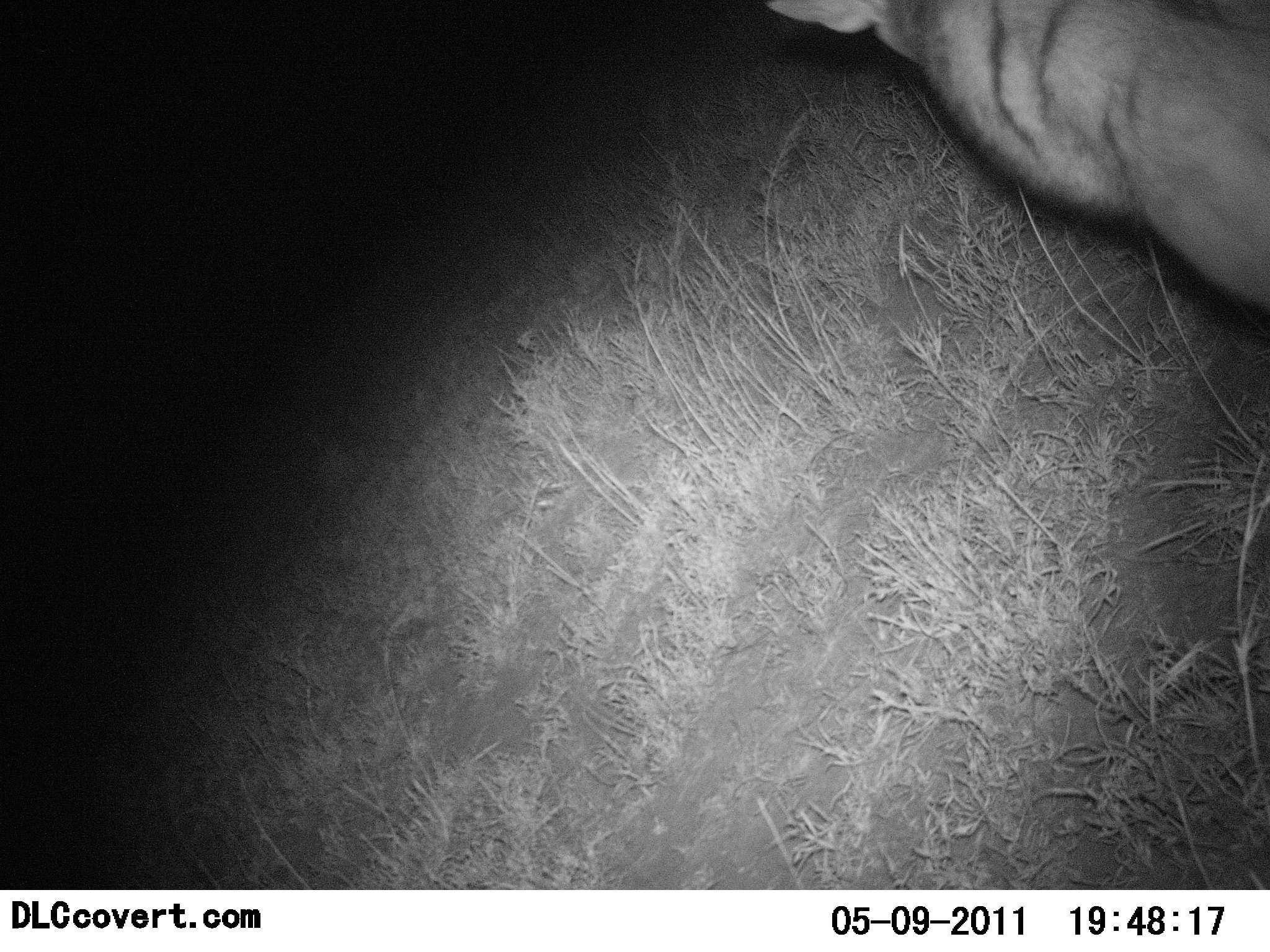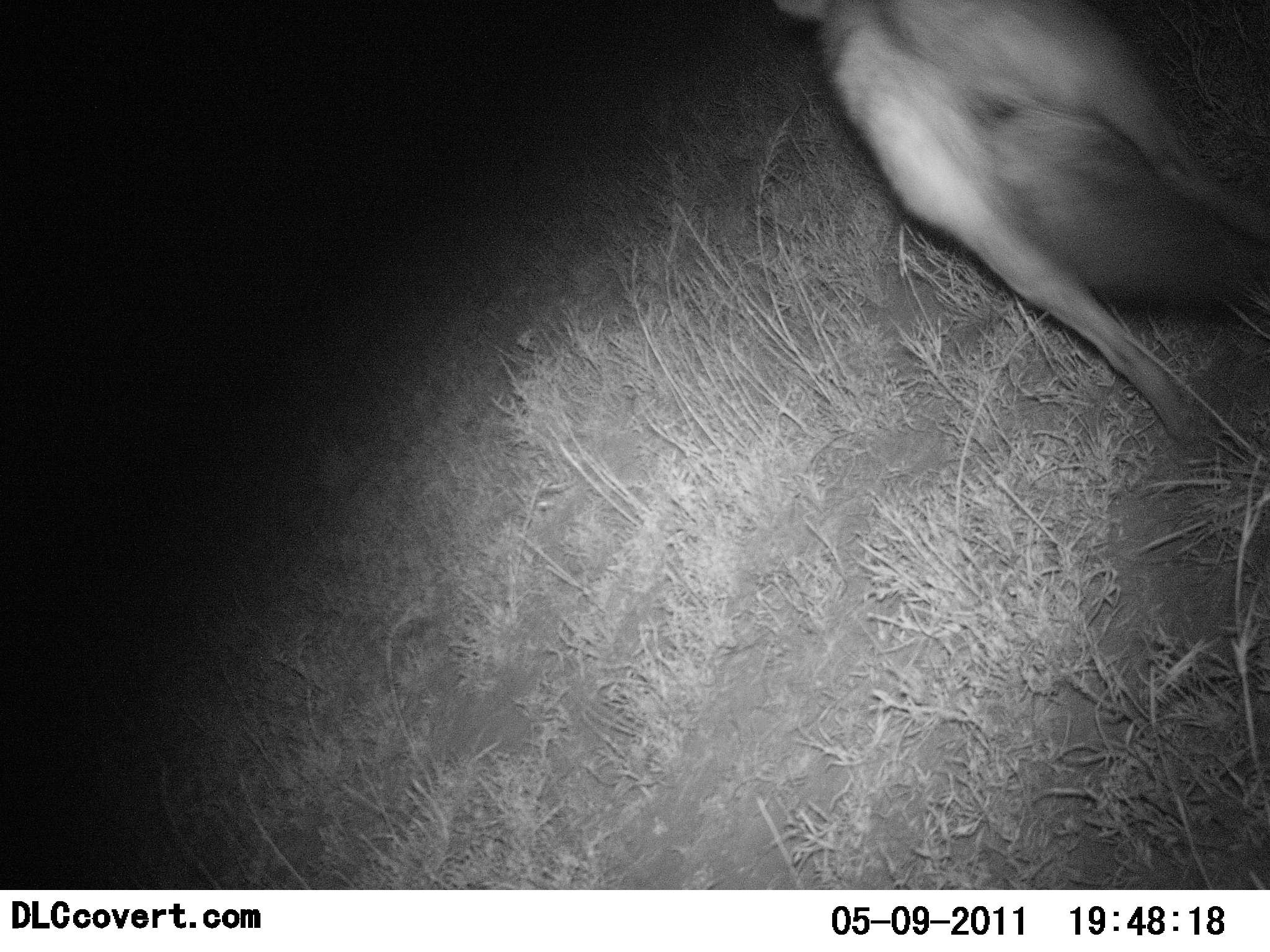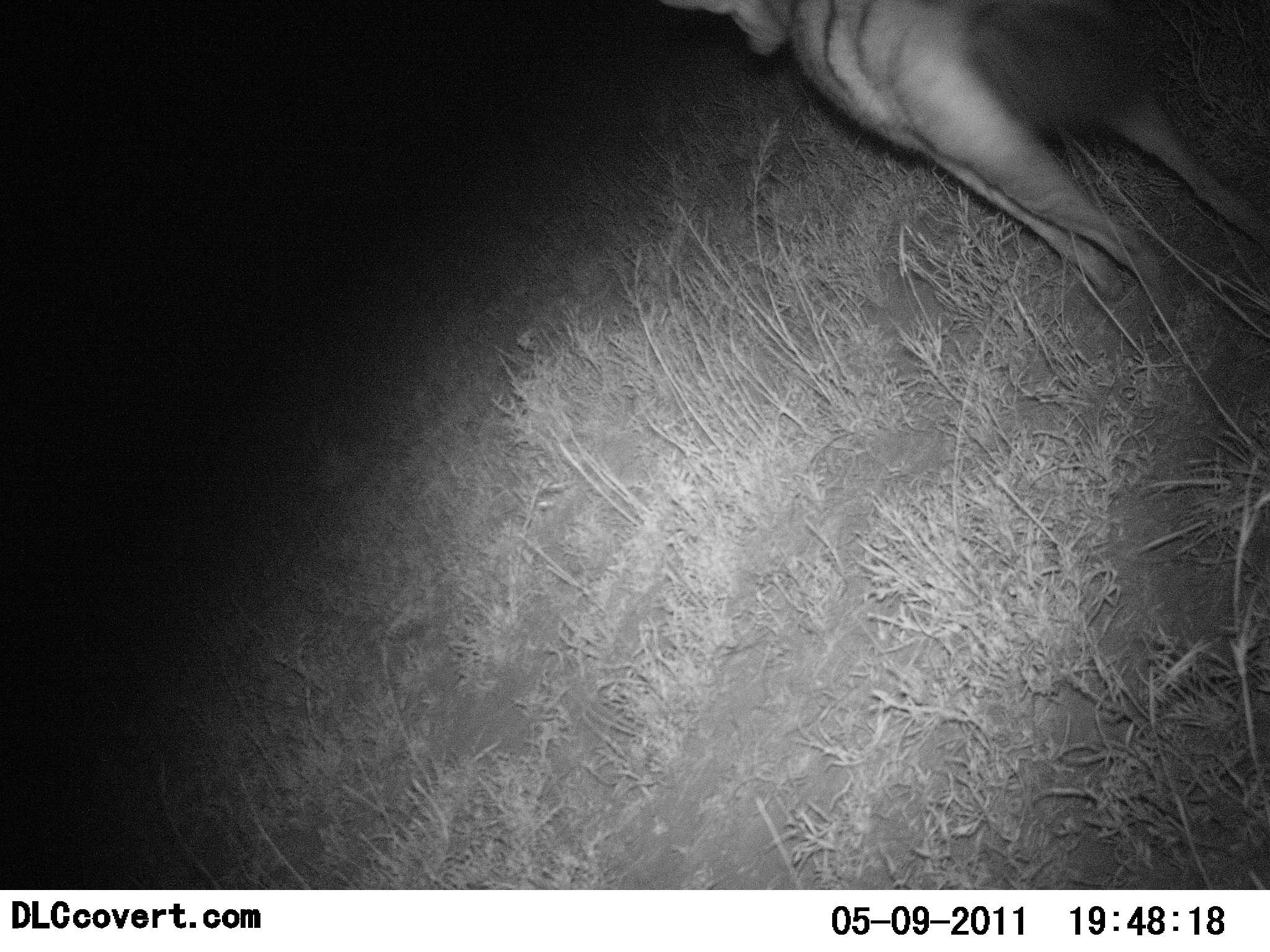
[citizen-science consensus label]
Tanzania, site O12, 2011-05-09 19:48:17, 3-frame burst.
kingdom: Animalia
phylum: Chordata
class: Mammalia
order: Carnivora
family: Hyaenidae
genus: Proteles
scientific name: Proteles cristatus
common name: aardwolf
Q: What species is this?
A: Aardwolf (Proteles cristatus).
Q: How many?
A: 1.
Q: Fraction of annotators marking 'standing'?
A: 0%.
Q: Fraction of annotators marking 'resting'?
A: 0%.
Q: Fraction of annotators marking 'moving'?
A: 100%.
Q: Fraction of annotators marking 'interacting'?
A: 0%.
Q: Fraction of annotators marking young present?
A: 0%.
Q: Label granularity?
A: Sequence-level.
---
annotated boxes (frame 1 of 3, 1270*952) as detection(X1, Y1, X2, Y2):
animal: detection(755, 0, 1270, 324)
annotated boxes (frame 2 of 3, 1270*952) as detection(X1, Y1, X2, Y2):
animal: detection(741, 0, 1270, 485)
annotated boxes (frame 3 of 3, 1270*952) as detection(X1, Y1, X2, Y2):
animal: detection(646, 0, 1270, 360)